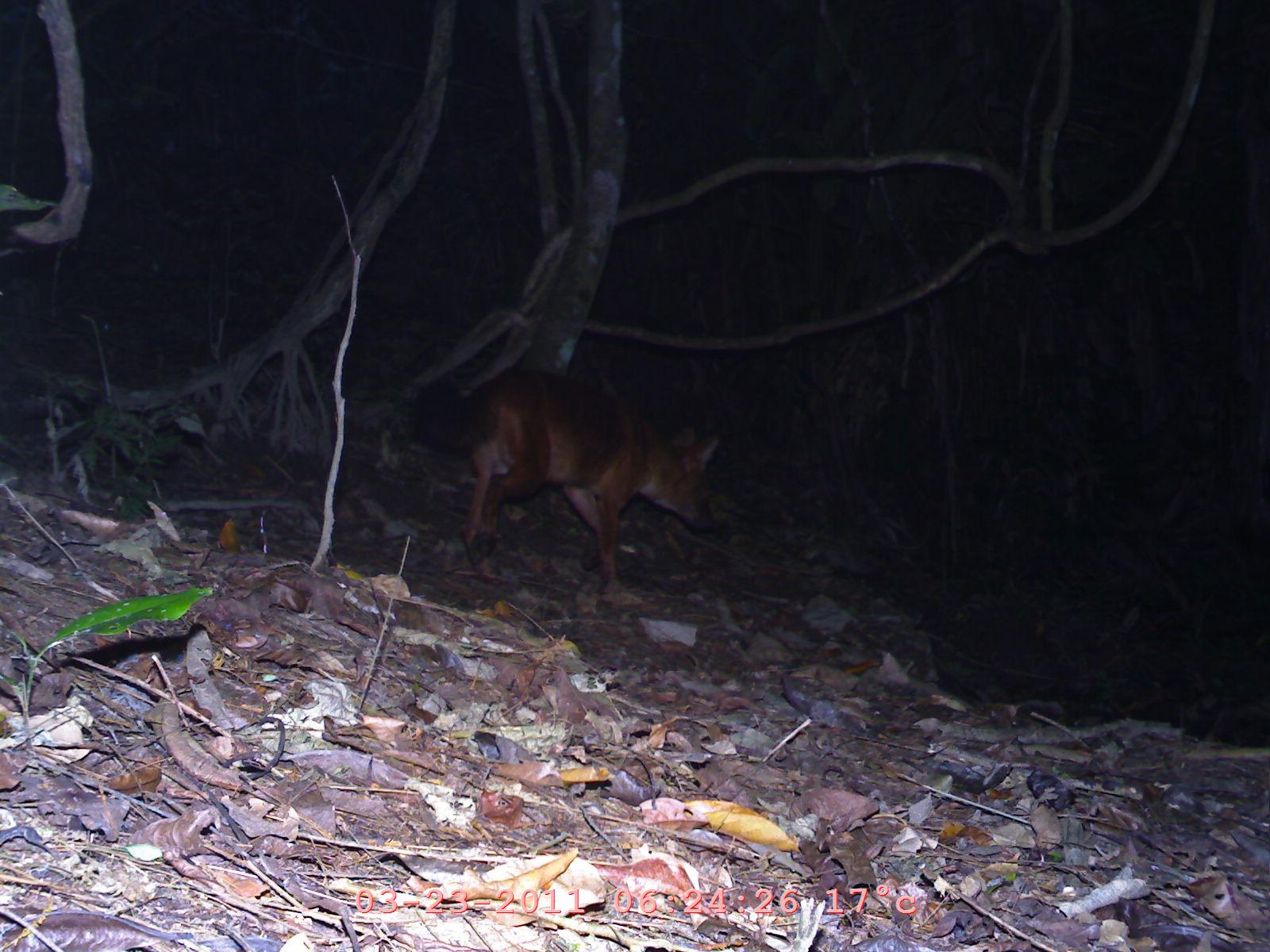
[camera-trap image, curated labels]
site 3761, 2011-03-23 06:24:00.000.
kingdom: Animalia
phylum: Chordata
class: Mammalia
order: Carnivora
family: Canidae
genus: Cuon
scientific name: Cuon alpinus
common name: dhole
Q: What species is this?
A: Cuon alpinus (dhole).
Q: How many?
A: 1.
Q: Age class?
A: Adult.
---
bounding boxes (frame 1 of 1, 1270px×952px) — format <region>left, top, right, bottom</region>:
cuon alpinus: <region>413, 367, 719, 585</region>